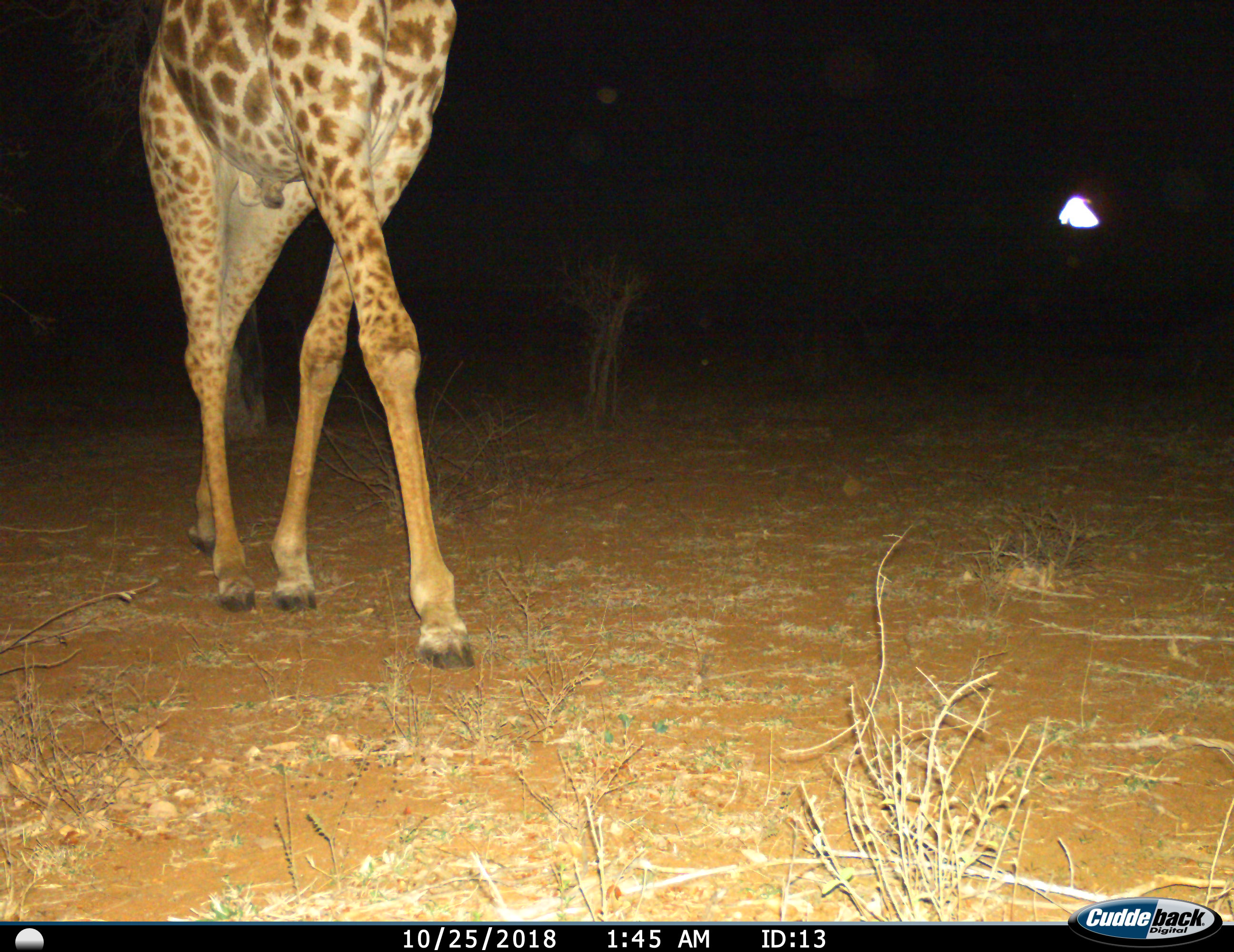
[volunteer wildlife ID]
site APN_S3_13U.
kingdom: Animalia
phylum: Chordata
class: Mammalia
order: Artiodactyla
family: Giraffidae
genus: Giraffa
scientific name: Giraffa camelopardalis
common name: giraffe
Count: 1.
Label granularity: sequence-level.